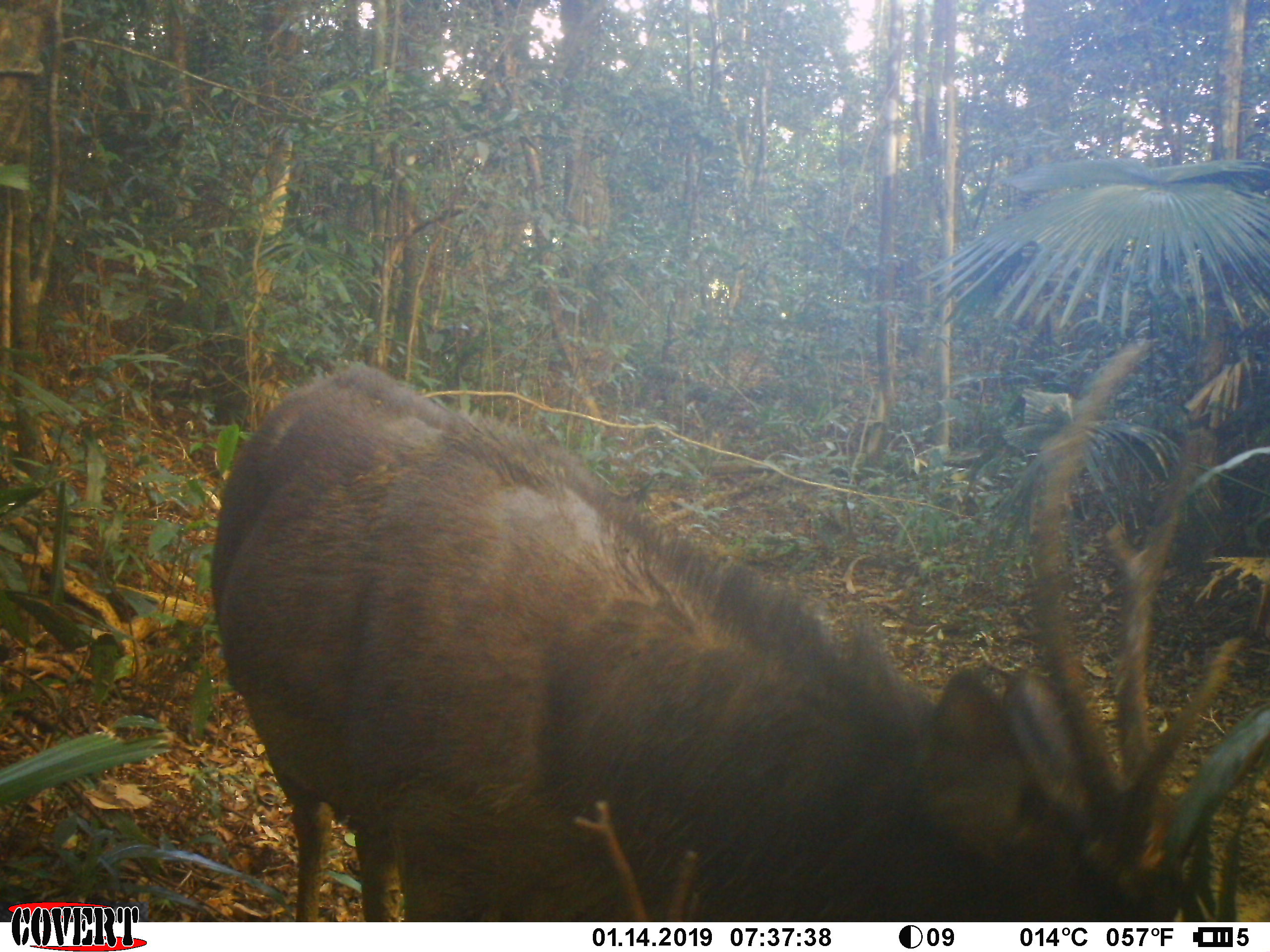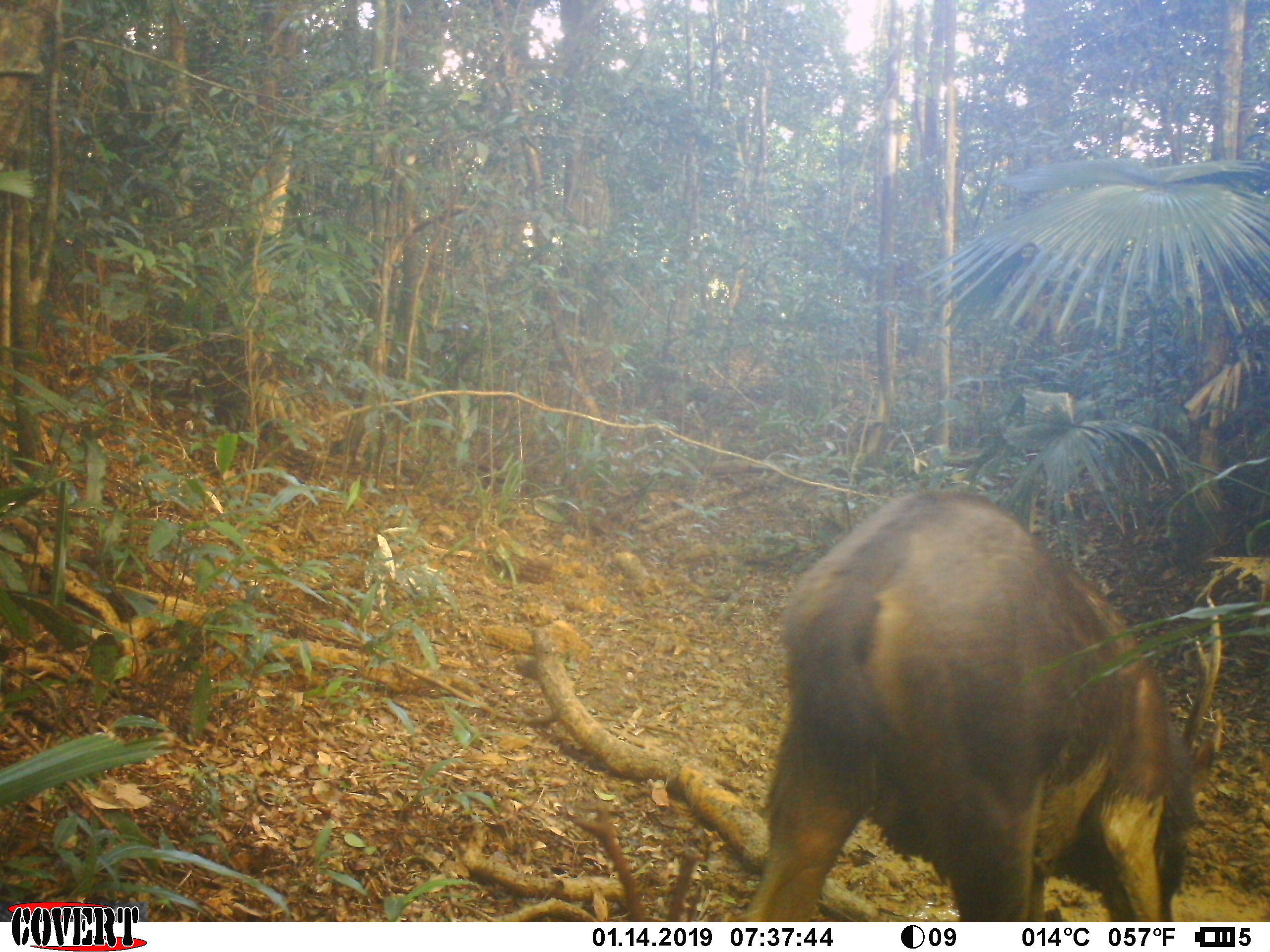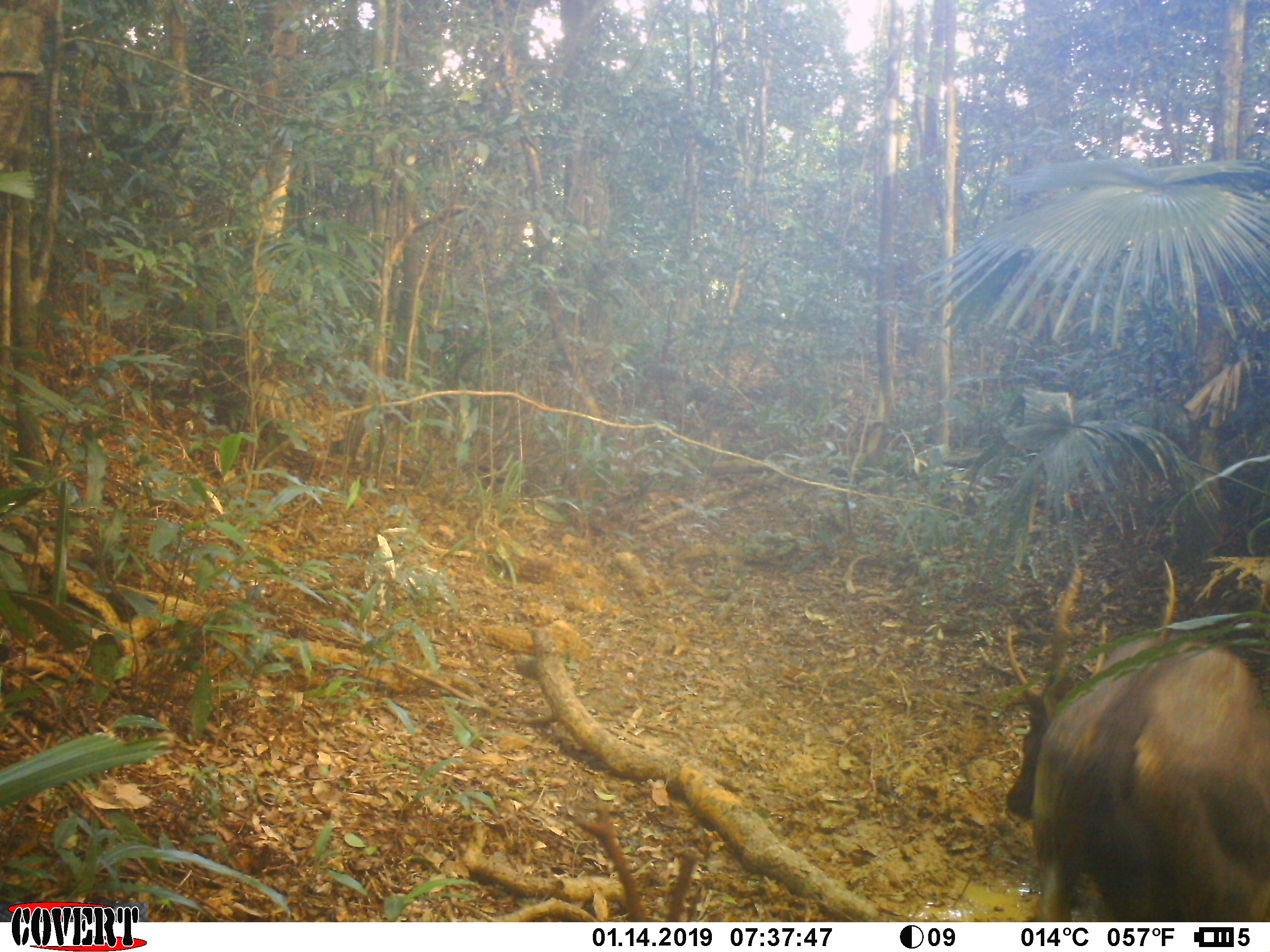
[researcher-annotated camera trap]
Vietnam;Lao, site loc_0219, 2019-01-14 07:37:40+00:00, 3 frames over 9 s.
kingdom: Animalia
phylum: Chordata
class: Mammalia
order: Artiodactyla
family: Cervidae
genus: Rusa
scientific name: Rusa unicolor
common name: sambar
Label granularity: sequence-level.